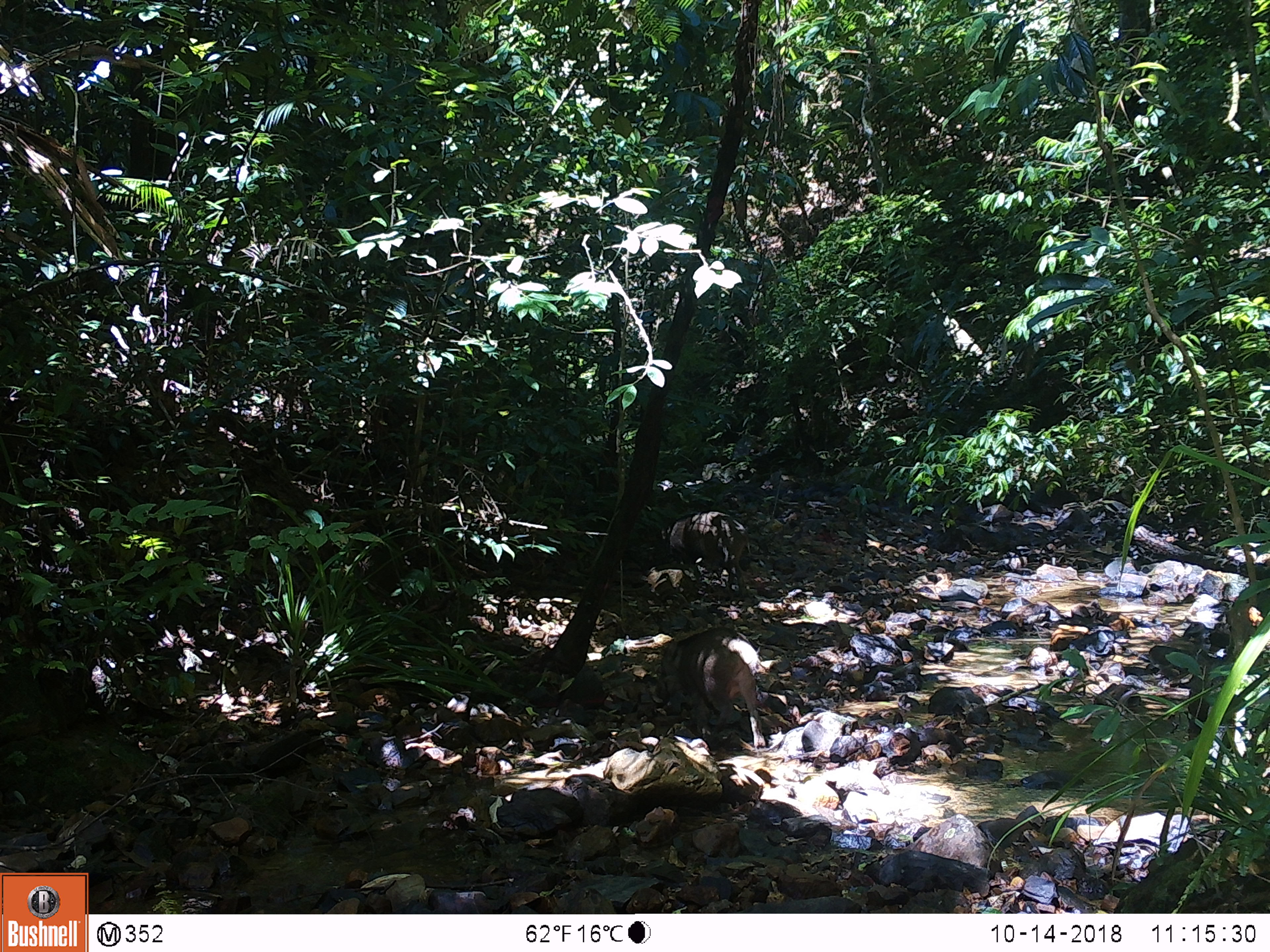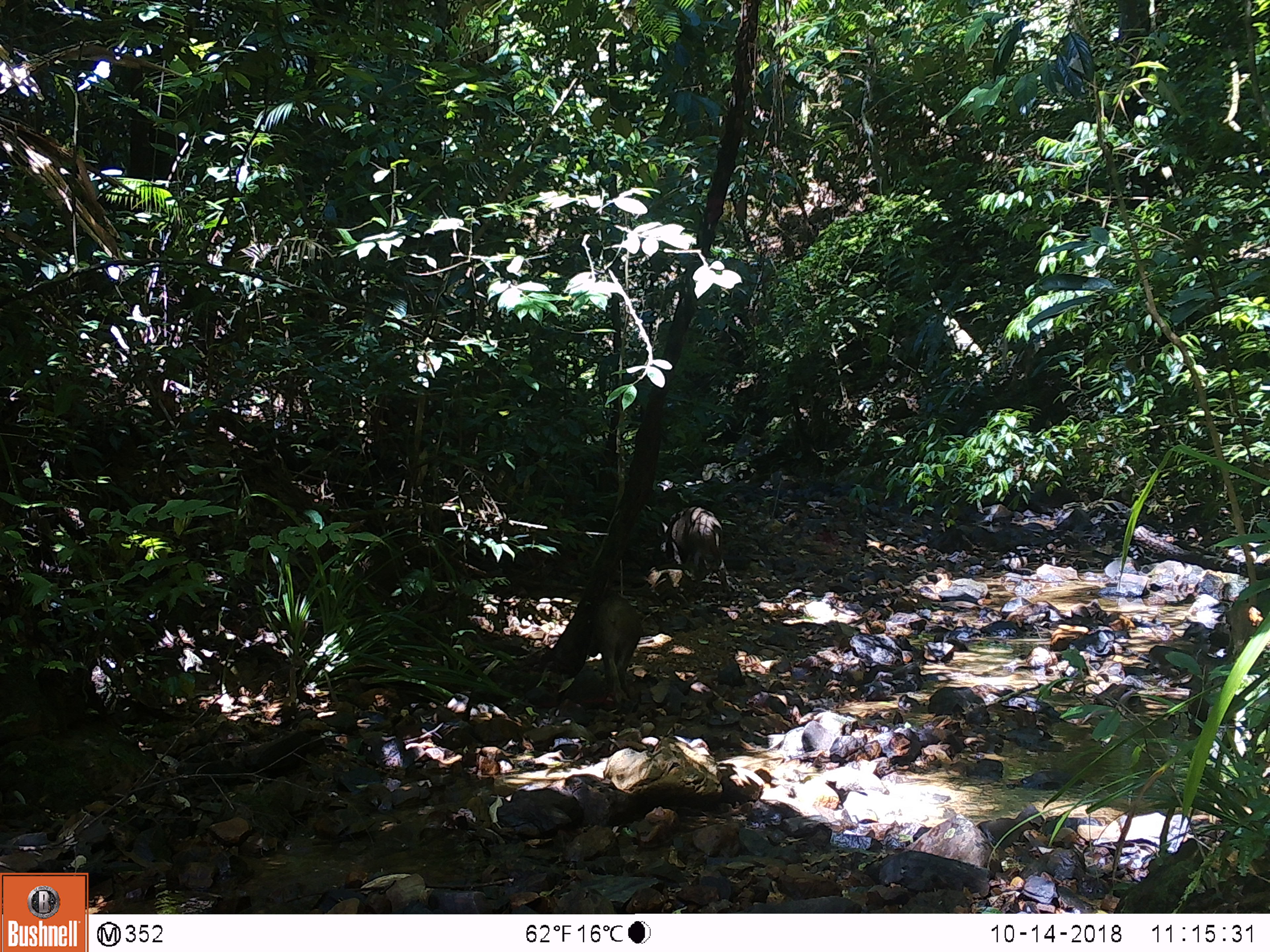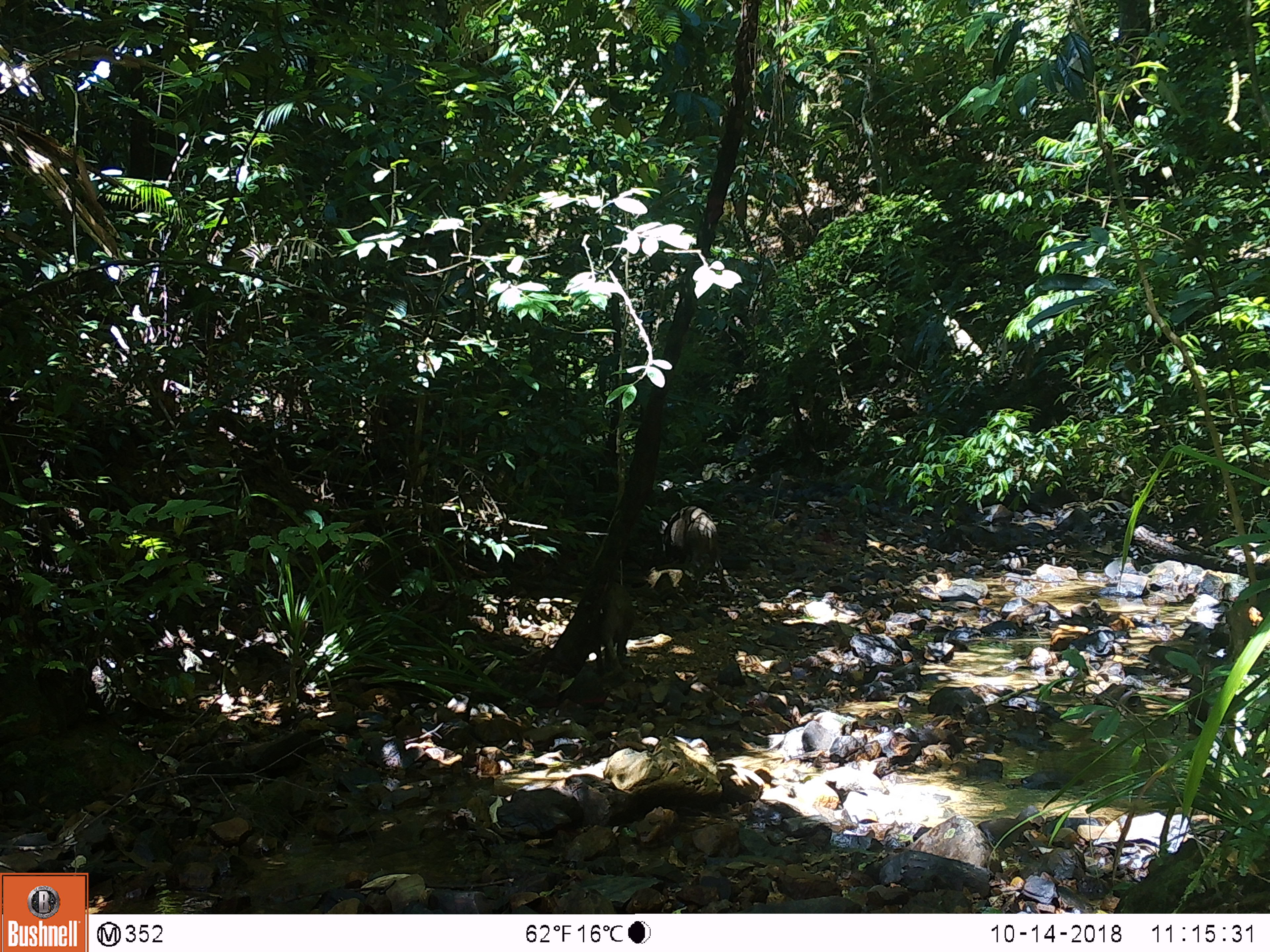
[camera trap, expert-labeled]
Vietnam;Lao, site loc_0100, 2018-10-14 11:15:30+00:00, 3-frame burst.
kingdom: Animalia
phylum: Chordata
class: Mammalia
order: Artiodactyla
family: Suidae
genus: Sus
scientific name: Sus scrofa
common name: eurasian wild pig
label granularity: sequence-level